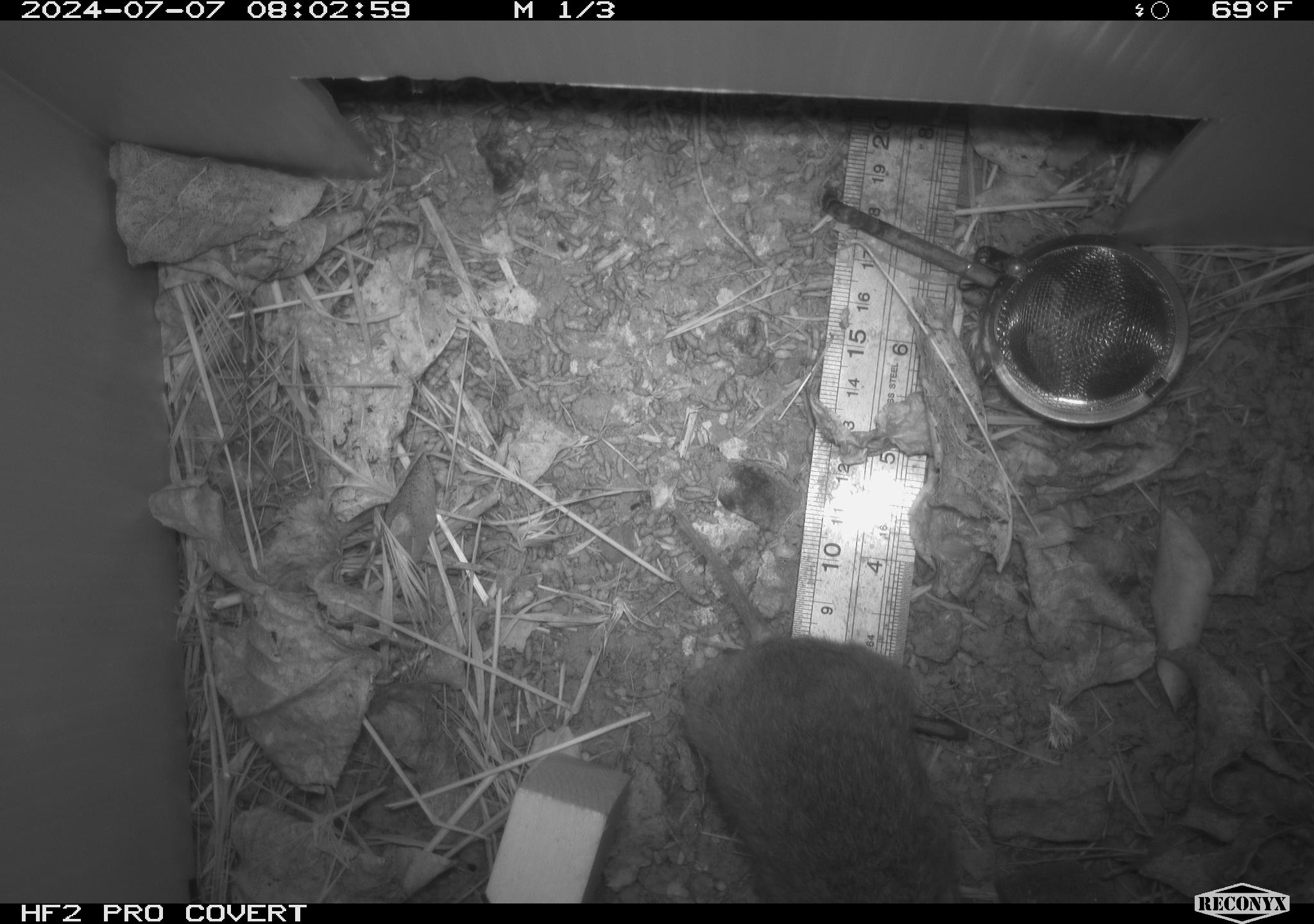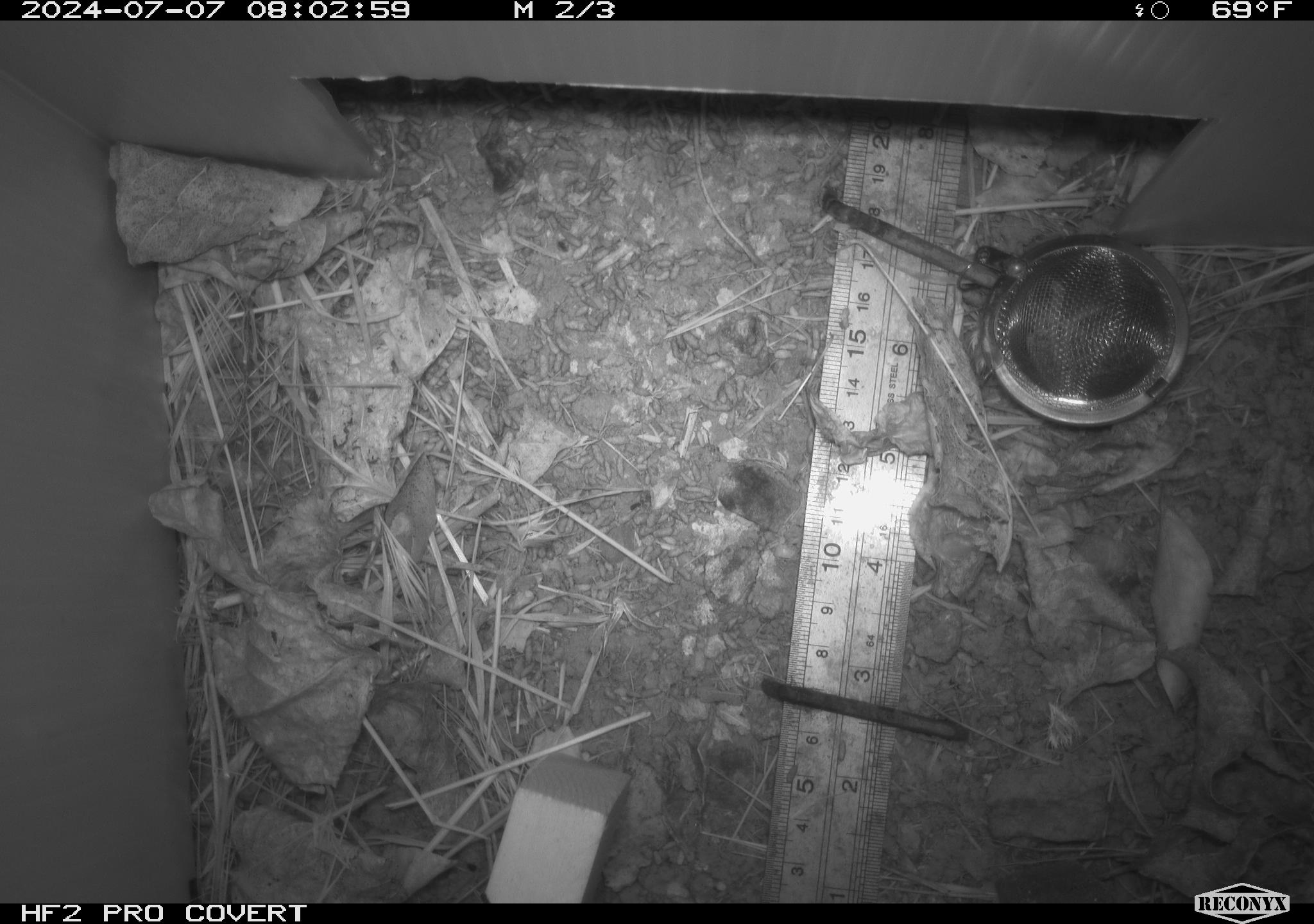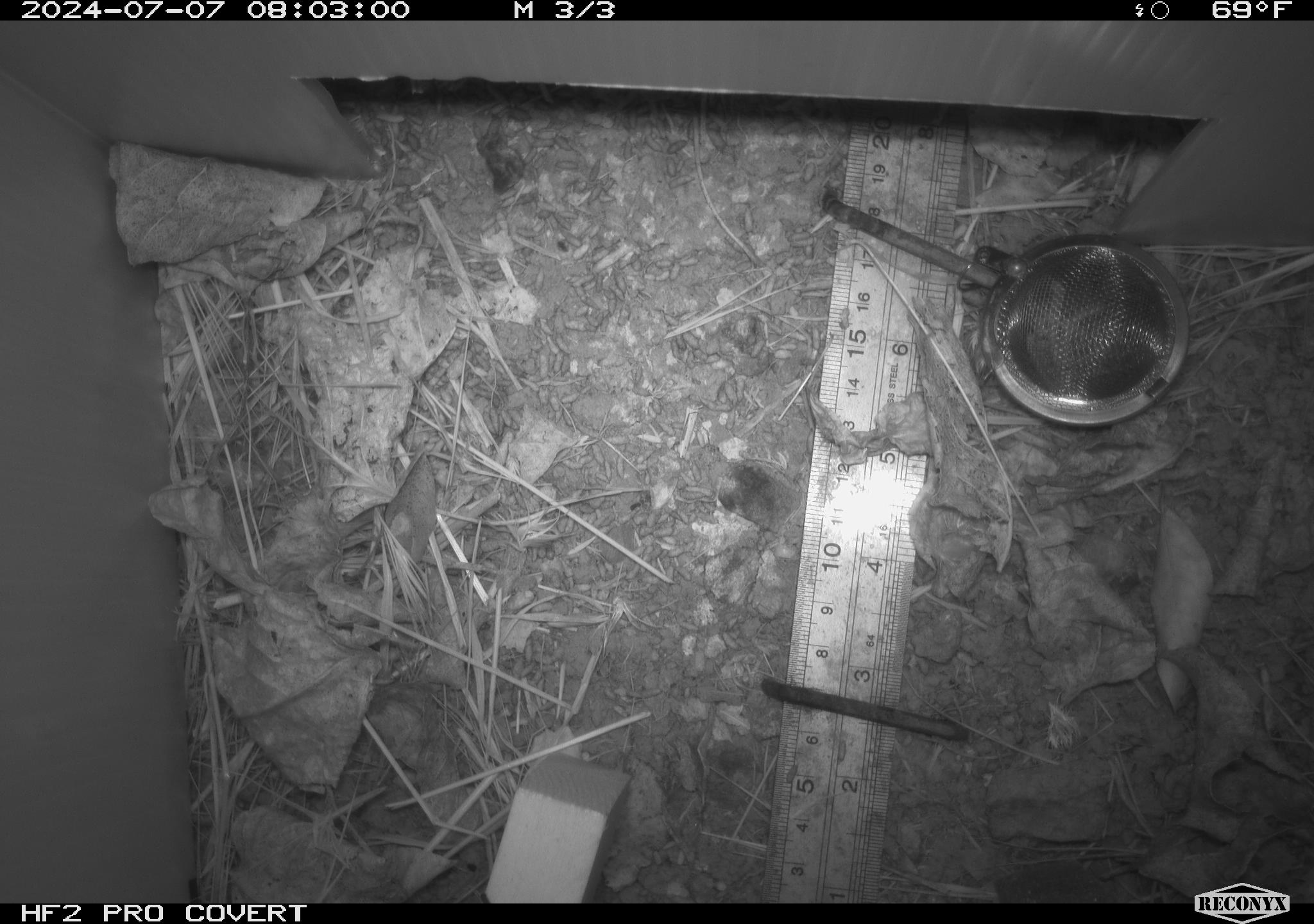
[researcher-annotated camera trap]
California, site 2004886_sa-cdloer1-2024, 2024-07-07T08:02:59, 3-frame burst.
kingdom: Animalia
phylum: Chordata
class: Mammalia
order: Rodentia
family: Cricetidae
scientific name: Arvicolinae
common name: voles, lemmings, and muskrats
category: arvicolinae subfamily